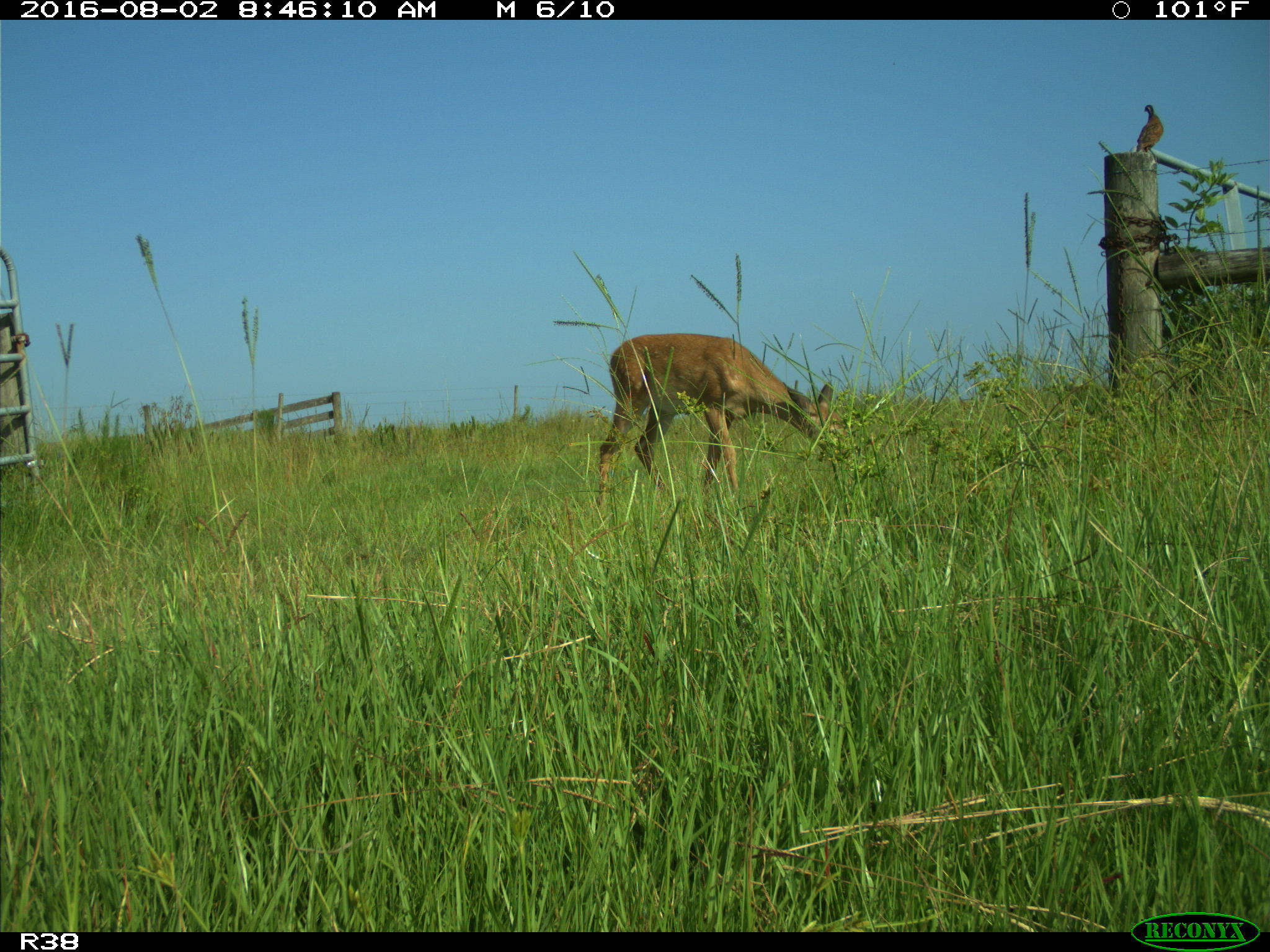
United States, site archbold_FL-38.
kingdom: Animalia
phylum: Chordata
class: Mammalia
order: Artiodactyla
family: Cervidae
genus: Odocoileus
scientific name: Odocoileus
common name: deer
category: unidentified deer